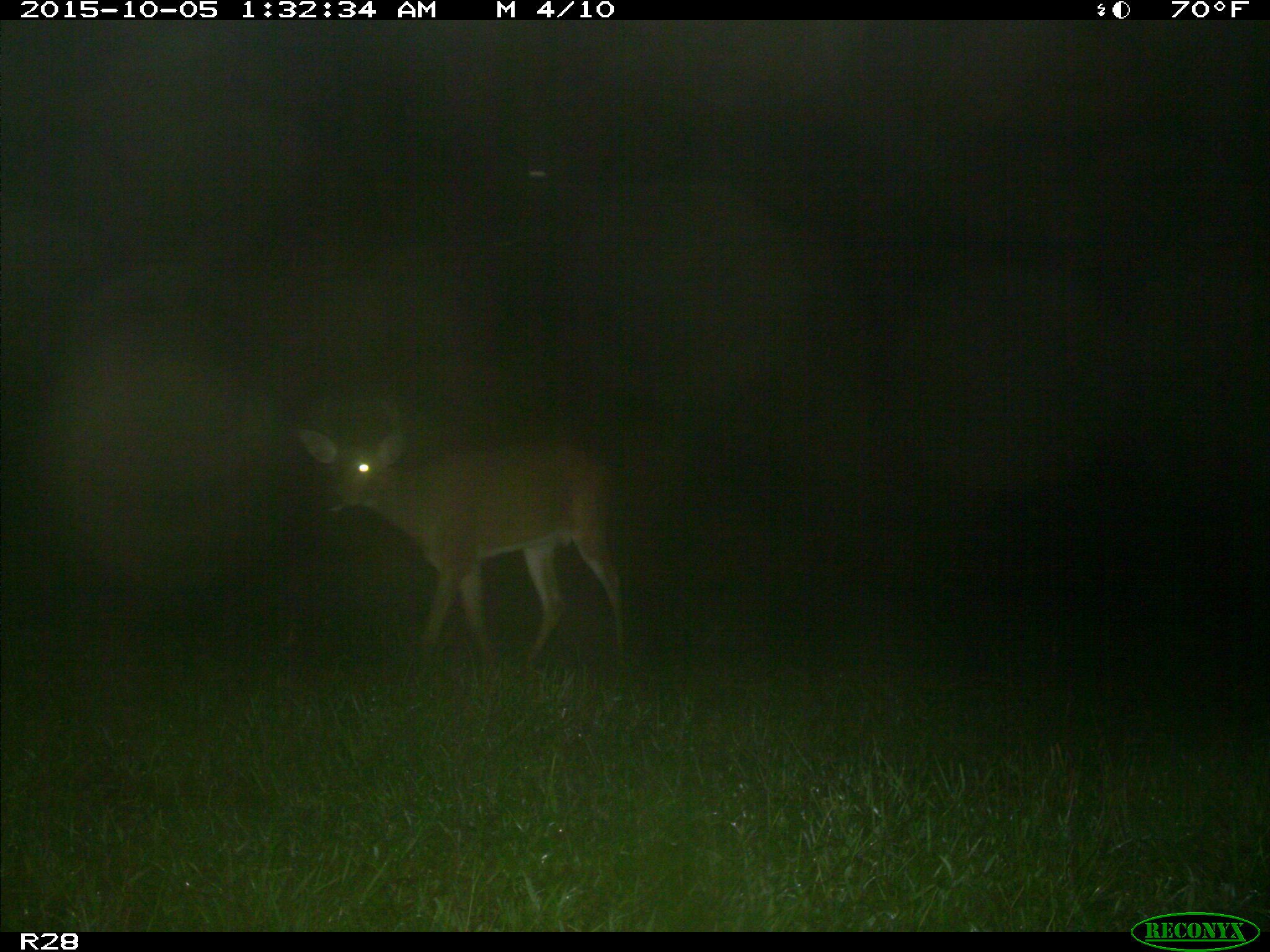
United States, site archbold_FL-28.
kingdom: Animalia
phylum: Chordata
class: Mammalia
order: Artiodactyla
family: Cervidae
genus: Odocoileus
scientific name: Odocoileus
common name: deer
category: unidentified deer